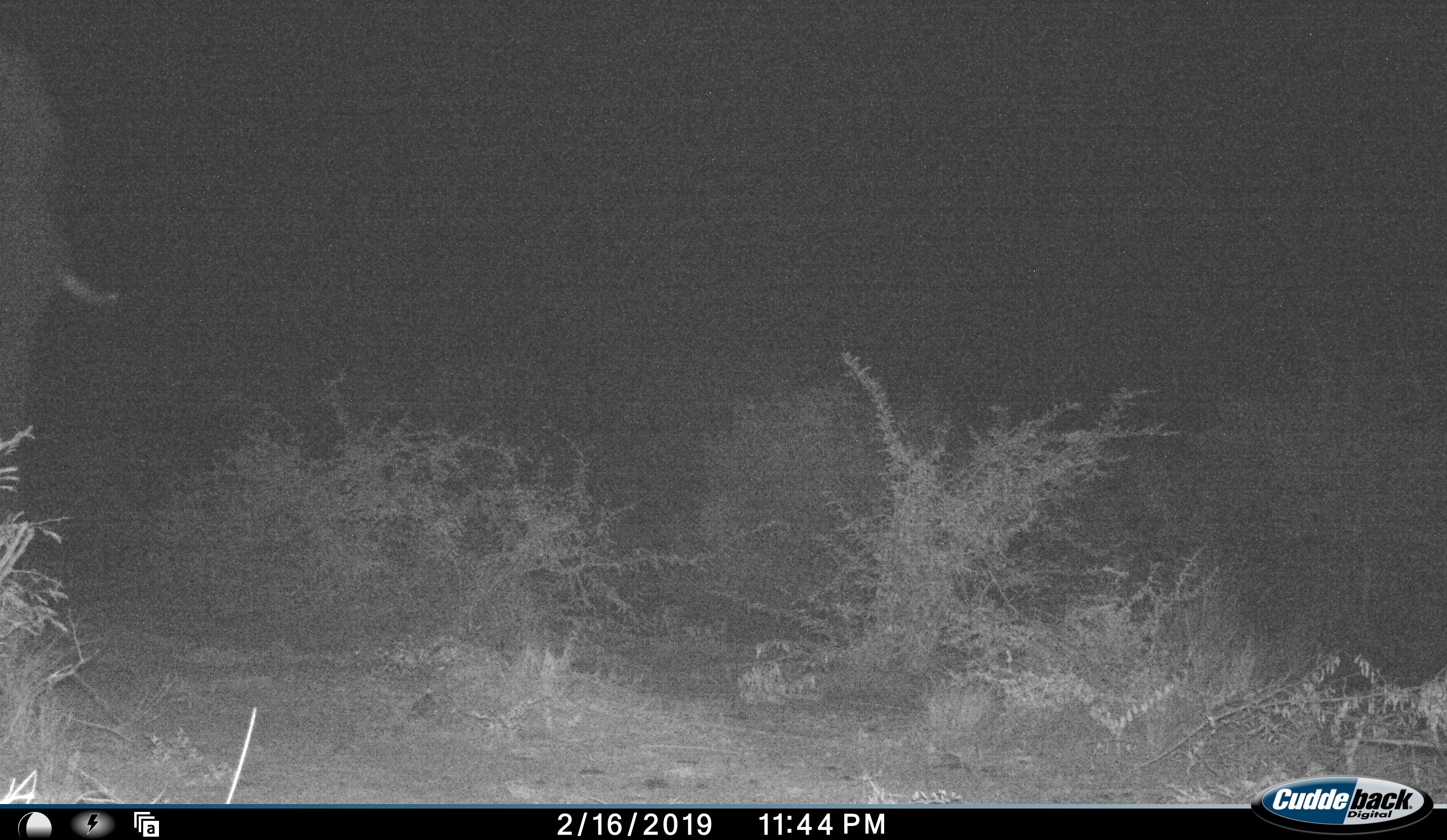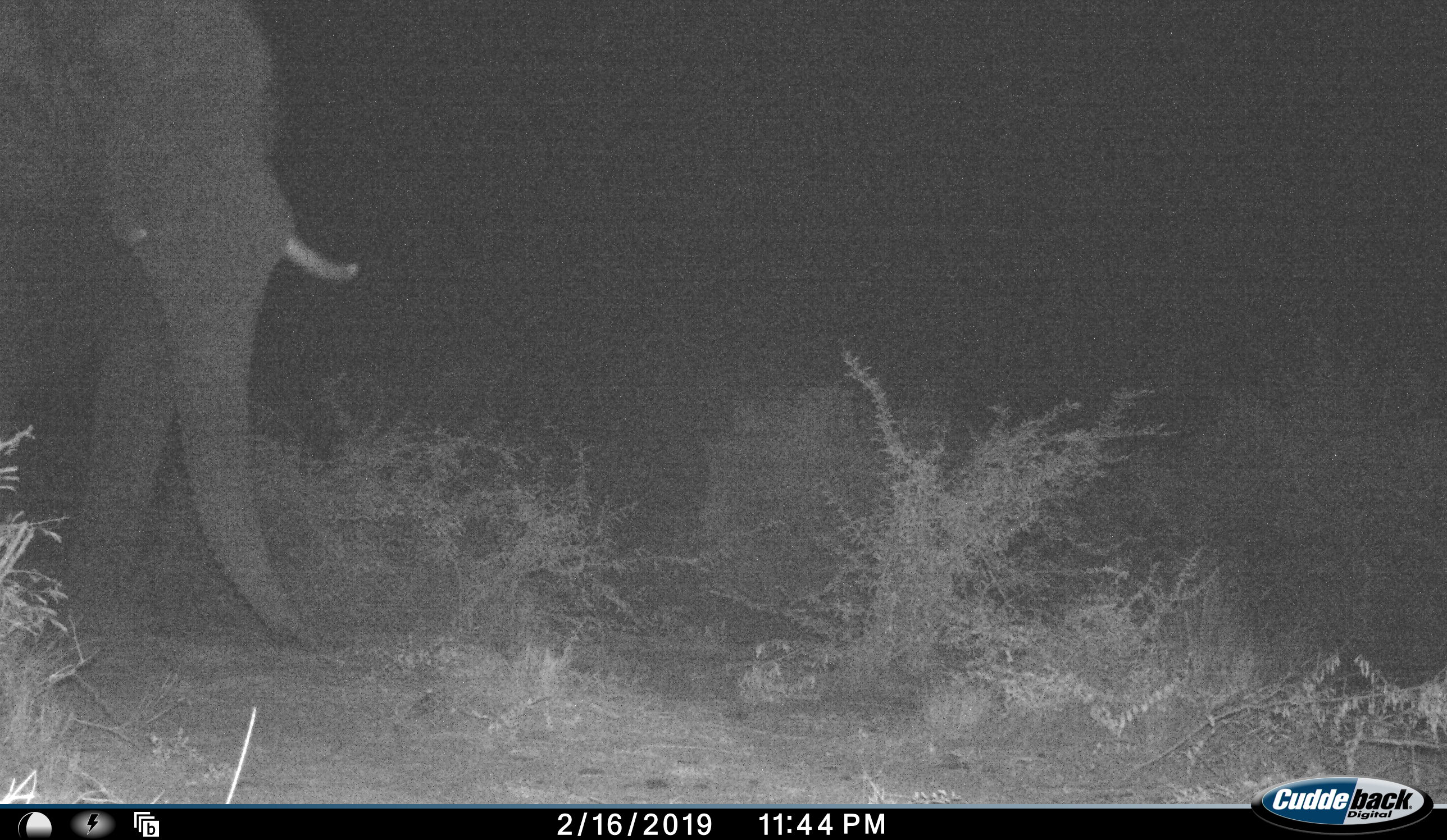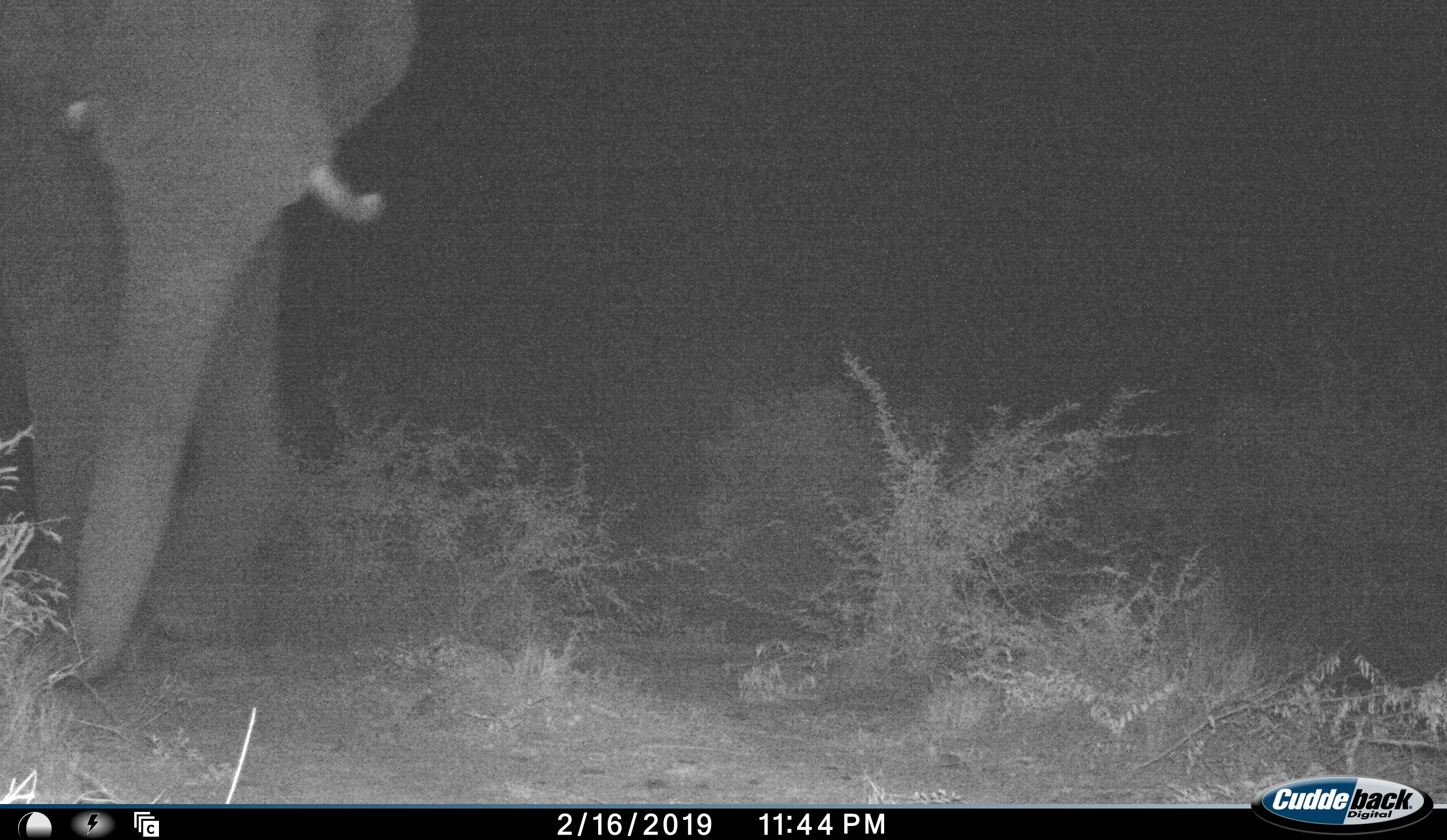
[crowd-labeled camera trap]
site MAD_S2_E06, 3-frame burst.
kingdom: Animalia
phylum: Chordata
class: Mammalia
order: Proboscidea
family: Elephantidae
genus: Loxodonta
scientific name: Loxodonta africana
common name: african bush elephant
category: elephant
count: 1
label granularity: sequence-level